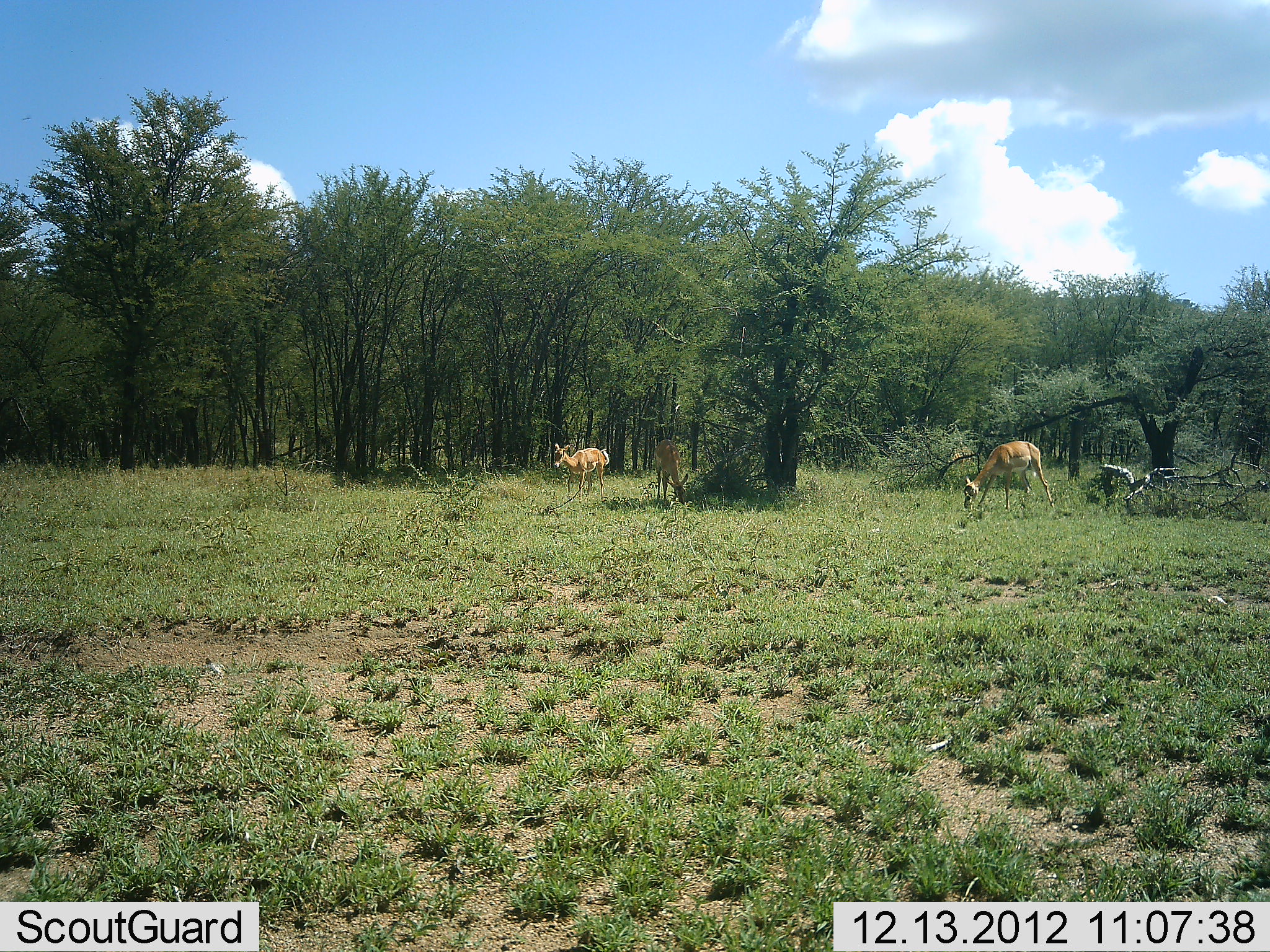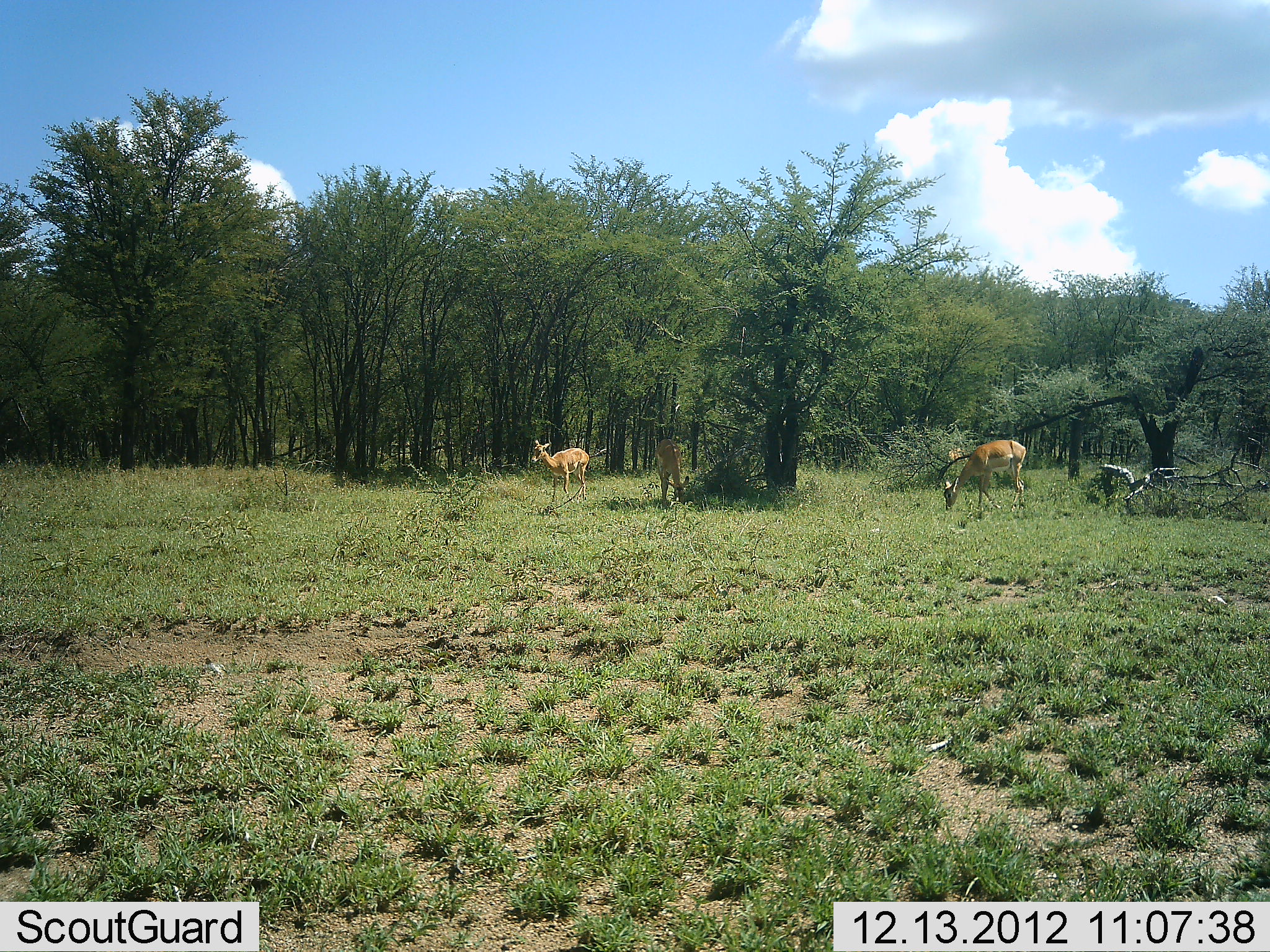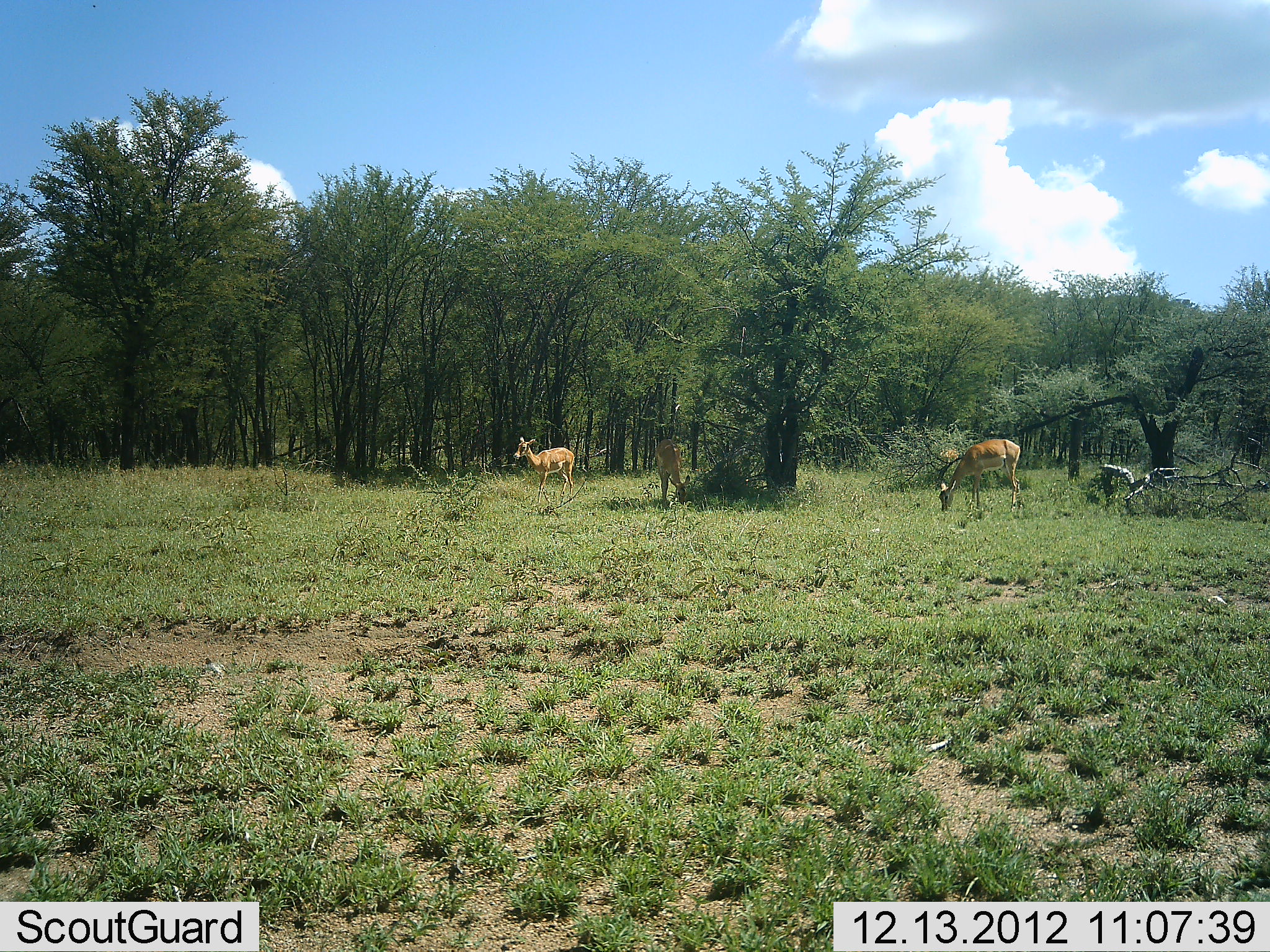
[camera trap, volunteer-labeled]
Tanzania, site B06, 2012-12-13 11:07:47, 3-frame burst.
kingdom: Animalia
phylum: Chordata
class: Mammalia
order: Artiodactyla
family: Bovidae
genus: Aepyceros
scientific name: Aepyceros melampus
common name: impala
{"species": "impala (Aepyceros melampus)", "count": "4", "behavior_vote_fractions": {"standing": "0%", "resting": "0%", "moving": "88%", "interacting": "0%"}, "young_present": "12%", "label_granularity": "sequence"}